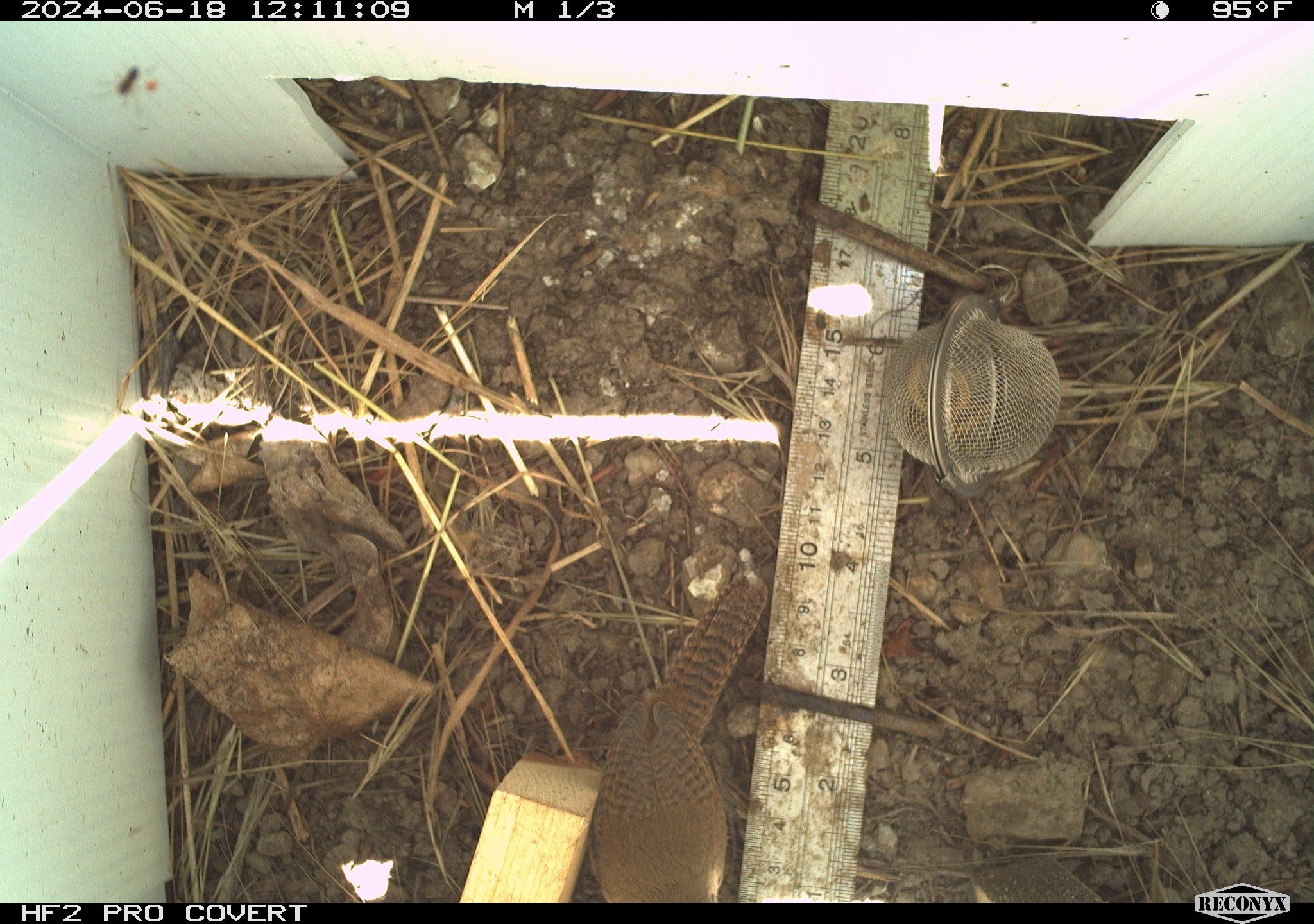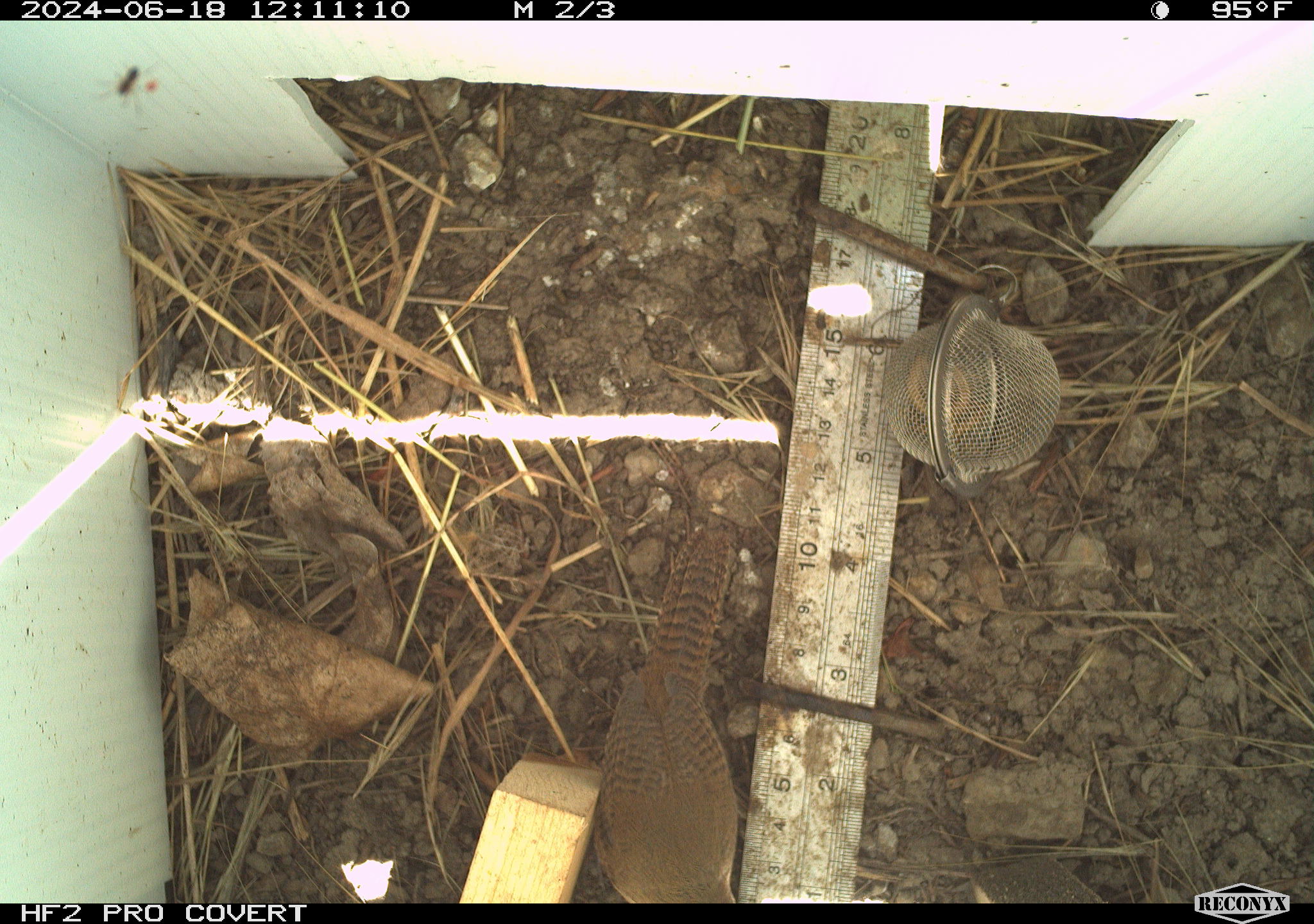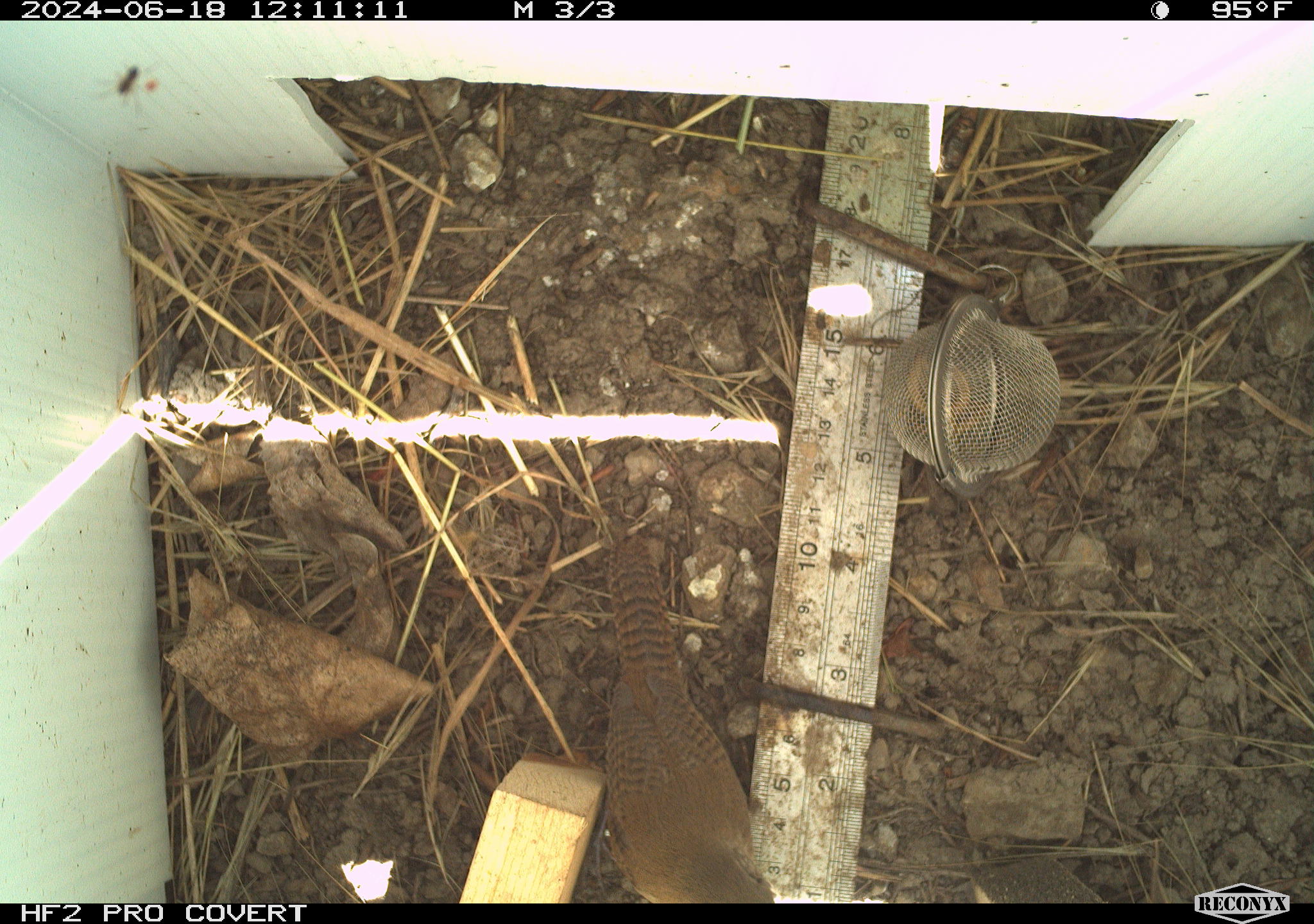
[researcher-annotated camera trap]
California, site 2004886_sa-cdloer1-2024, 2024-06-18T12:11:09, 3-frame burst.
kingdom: Animalia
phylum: Arthropoda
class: Insecta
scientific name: Insecta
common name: insect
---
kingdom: Animalia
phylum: Chordata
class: Aves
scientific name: Aves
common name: bird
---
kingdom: Animalia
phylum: Chordata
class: Mammalia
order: Rodentia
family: Cricetidae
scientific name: Arvicolinae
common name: voles, lemmings, and muskrats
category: arvicolinae subfamily